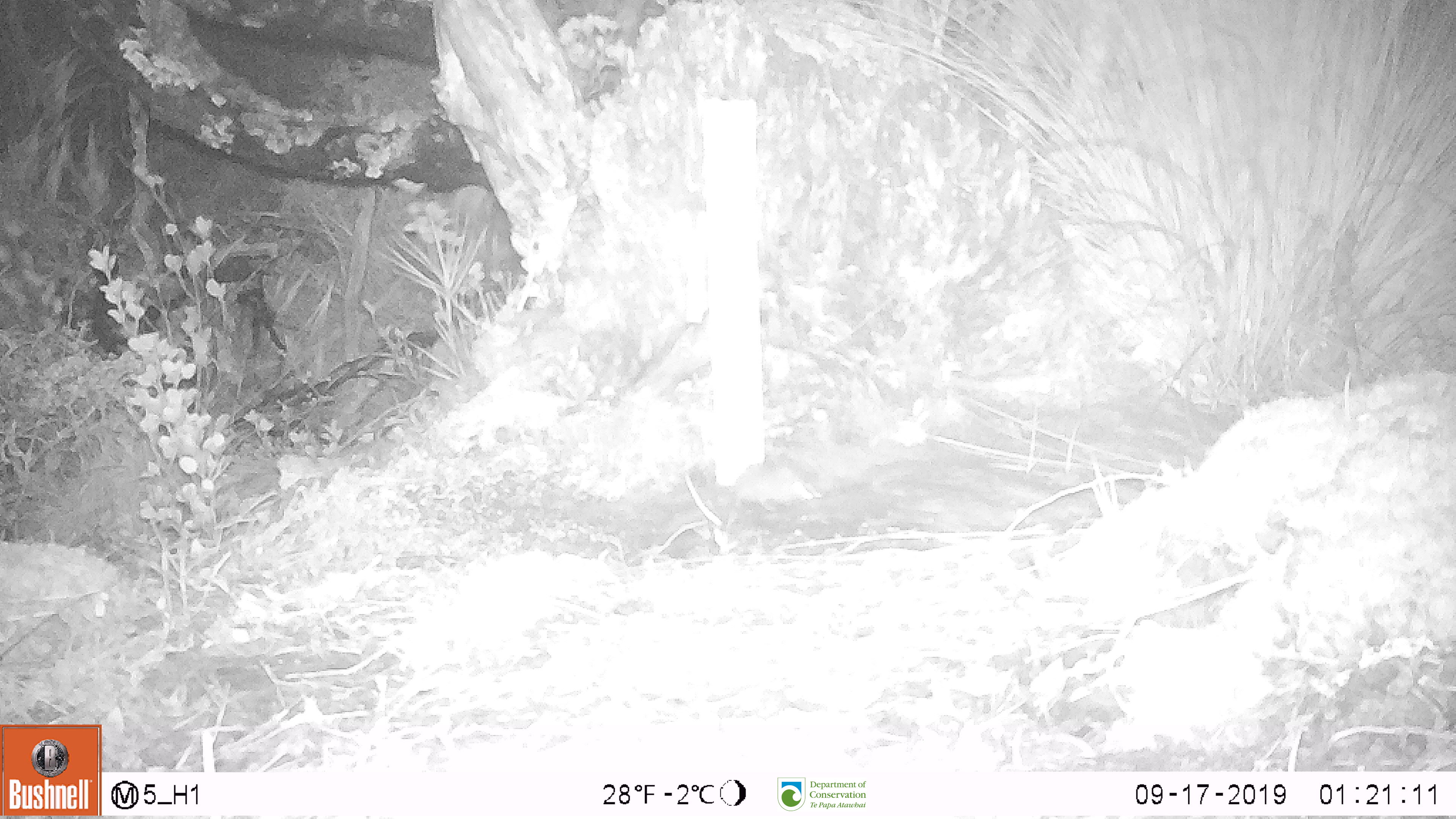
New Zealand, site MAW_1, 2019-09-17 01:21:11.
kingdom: Animalia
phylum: Chordata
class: Mammalia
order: Rodentia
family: Muridae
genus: Mus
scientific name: Mus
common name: mouse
Mouse (Mus).